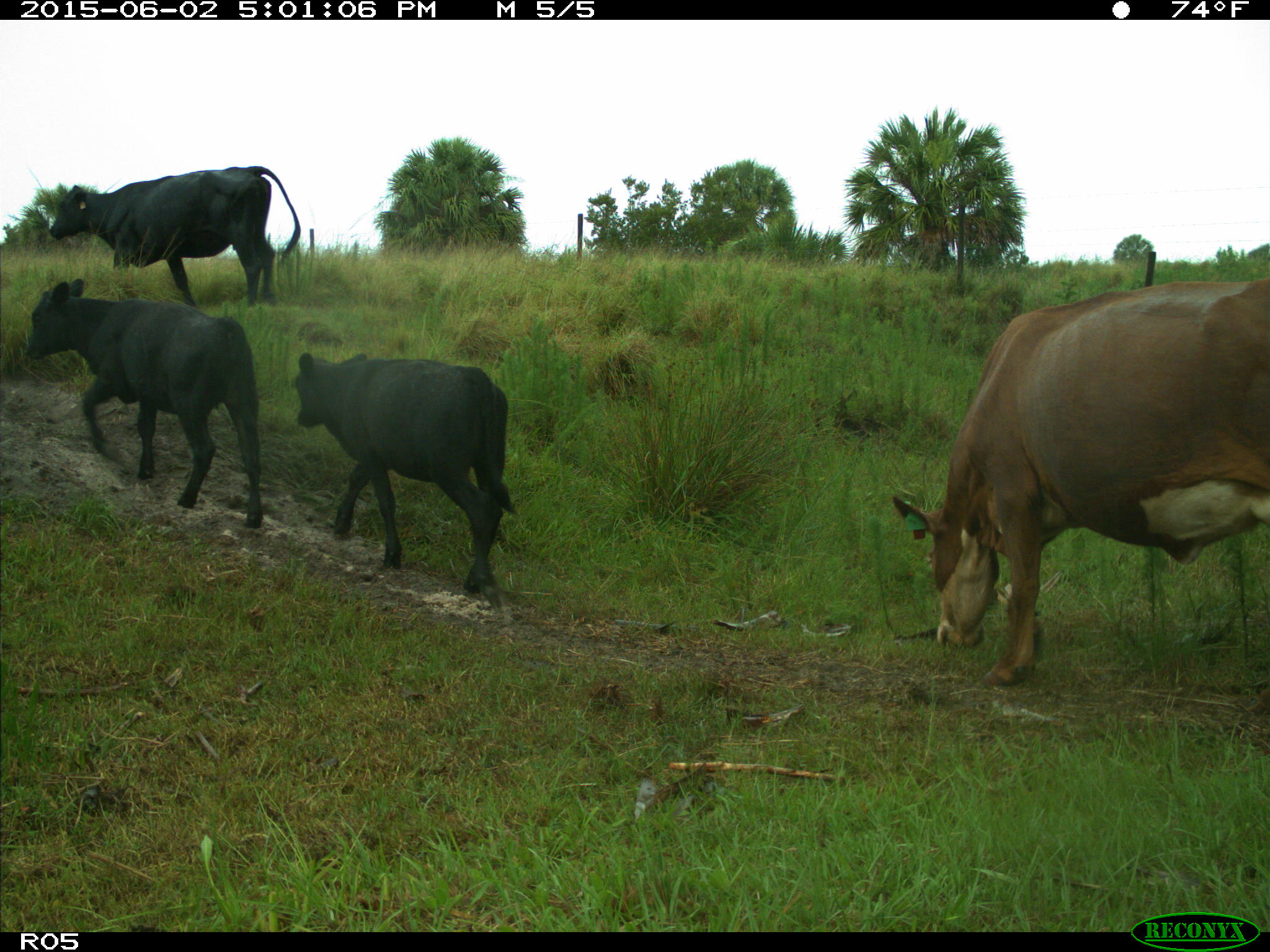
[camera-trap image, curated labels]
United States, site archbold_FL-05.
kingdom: Animalia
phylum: Chordata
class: Mammalia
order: Artiodactyla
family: Bovidae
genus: Bos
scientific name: Bos taurus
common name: domestic cow